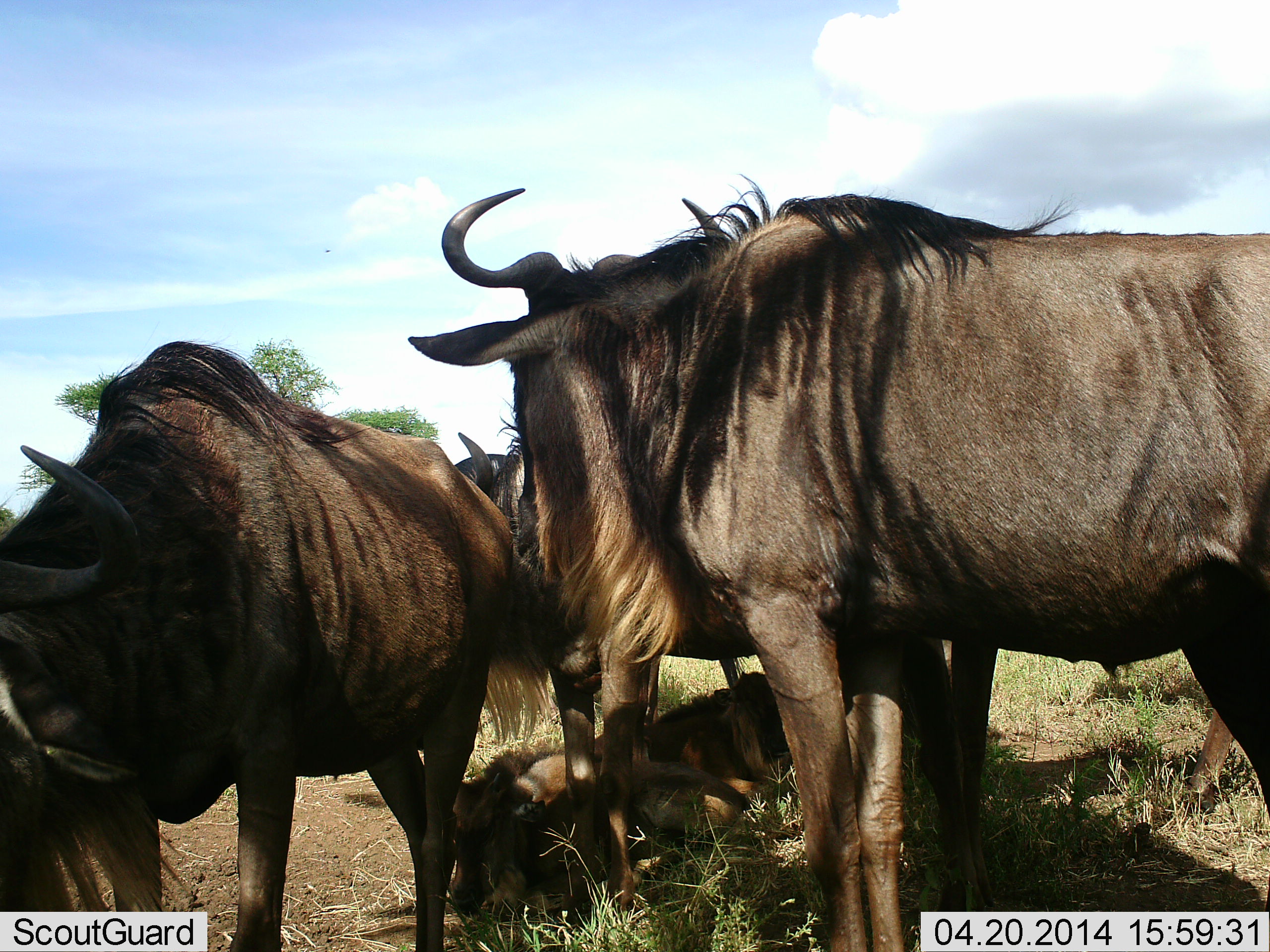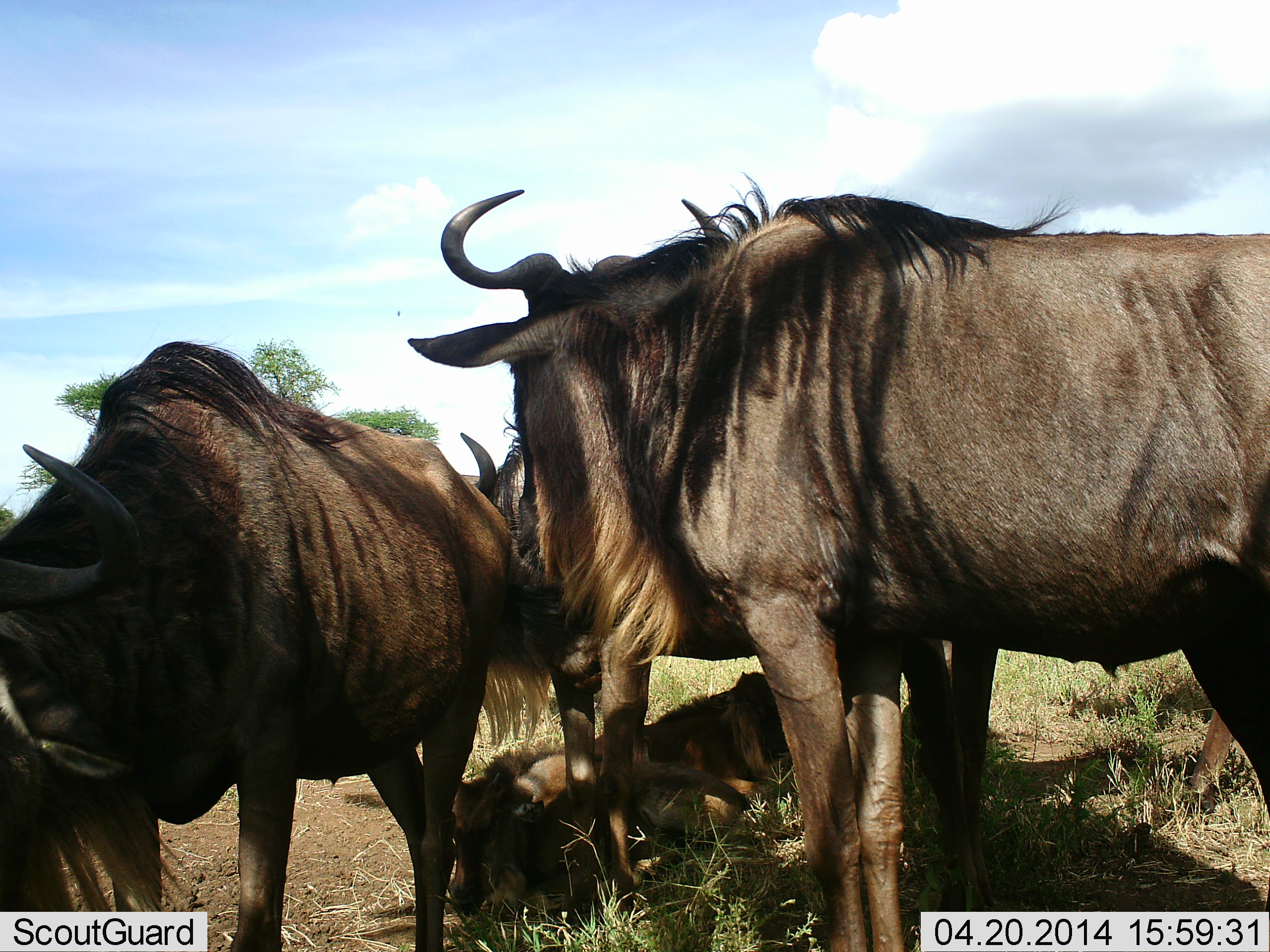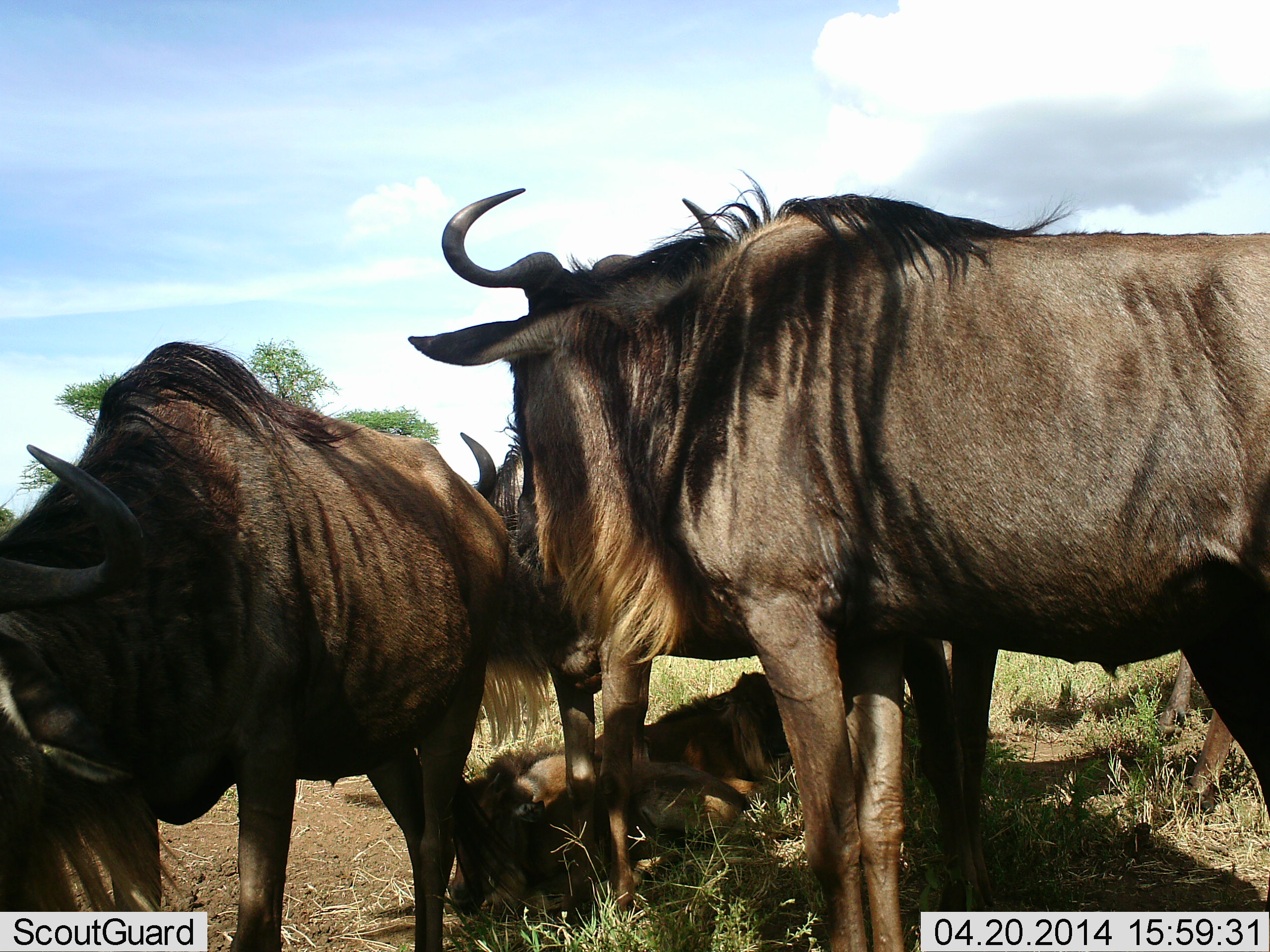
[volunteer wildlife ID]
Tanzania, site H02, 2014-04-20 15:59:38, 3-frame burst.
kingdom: Animalia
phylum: Chordata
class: Mammalia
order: Artiodactyla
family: Bovidae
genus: Connochaetes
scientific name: Connochaetes taurinus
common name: blue wildebeest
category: wildebeest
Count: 5.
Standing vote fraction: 67%.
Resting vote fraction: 75%.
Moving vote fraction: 8%.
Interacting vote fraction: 3%.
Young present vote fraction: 42%.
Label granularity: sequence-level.